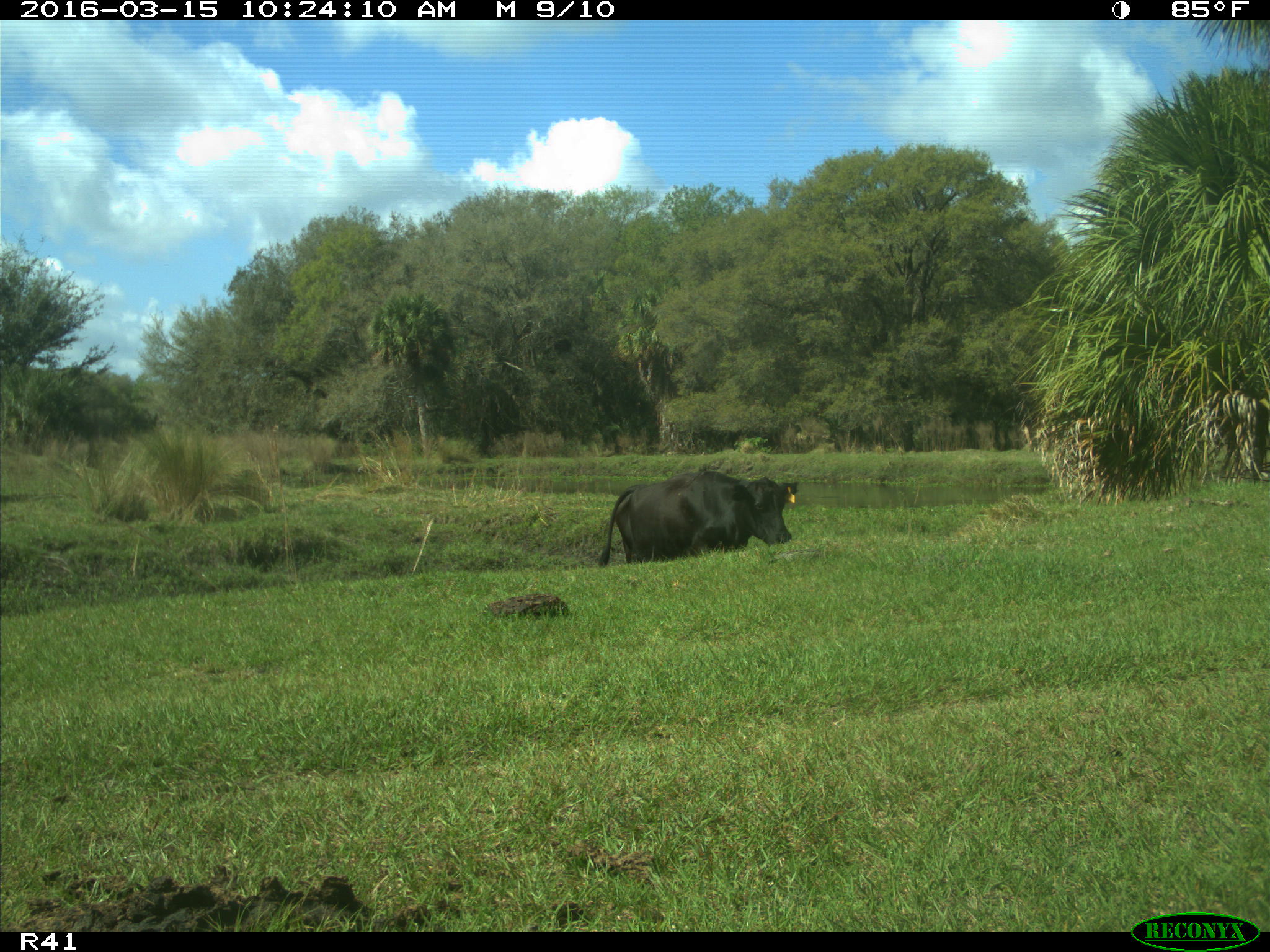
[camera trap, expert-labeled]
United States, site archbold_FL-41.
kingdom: Animalia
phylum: Chordata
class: Mammalia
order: Artiodactyla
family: Bovidae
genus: Bos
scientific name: Bos taurus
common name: domestic cow